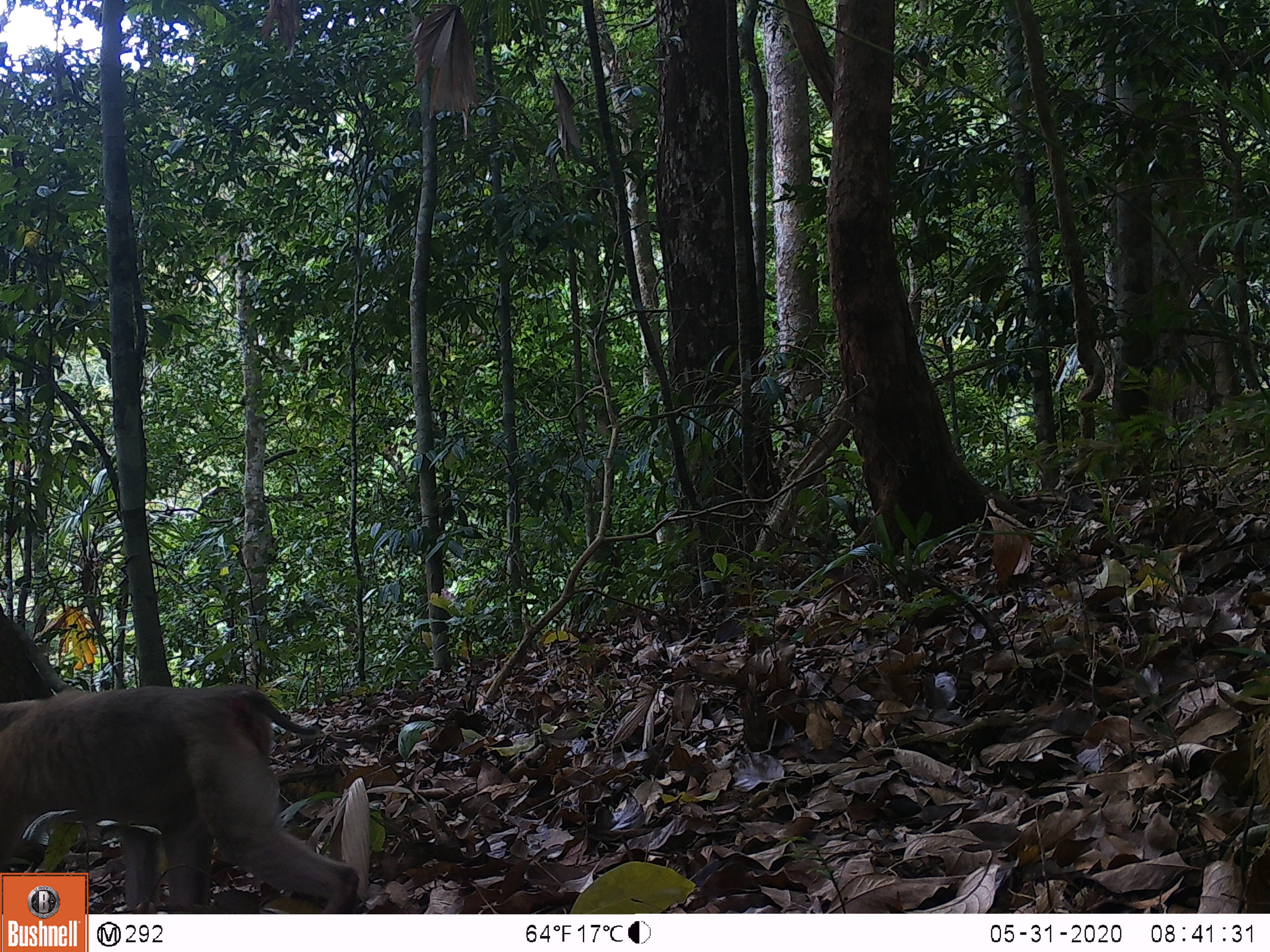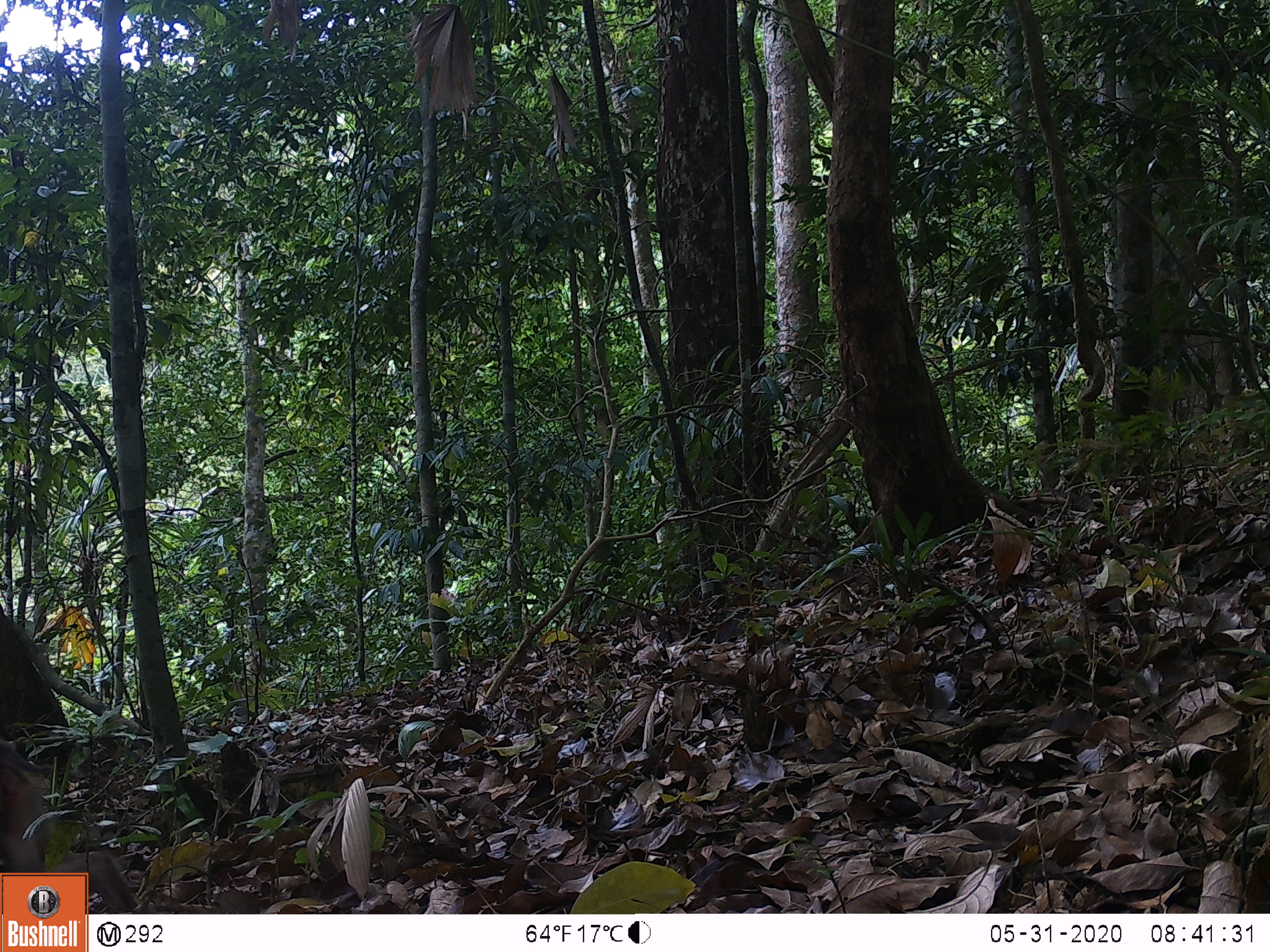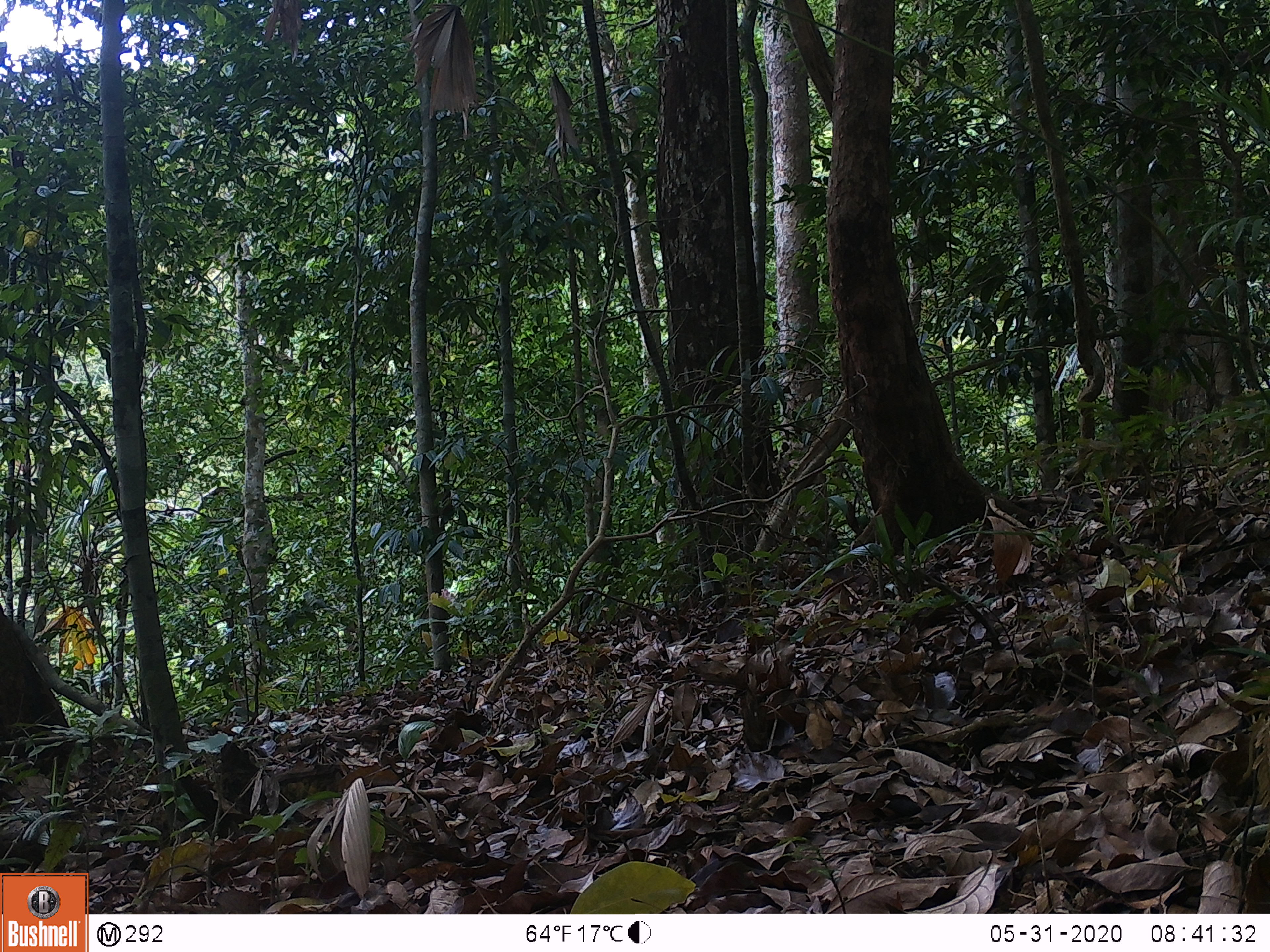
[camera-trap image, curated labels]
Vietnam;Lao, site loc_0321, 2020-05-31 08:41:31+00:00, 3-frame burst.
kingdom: Animalia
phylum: Chordata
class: Mammalia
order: Primates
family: Cercopithecidae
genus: Macaca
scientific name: Macaca nemestrina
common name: pig-tailed macaque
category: pig tailed macaque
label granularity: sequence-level